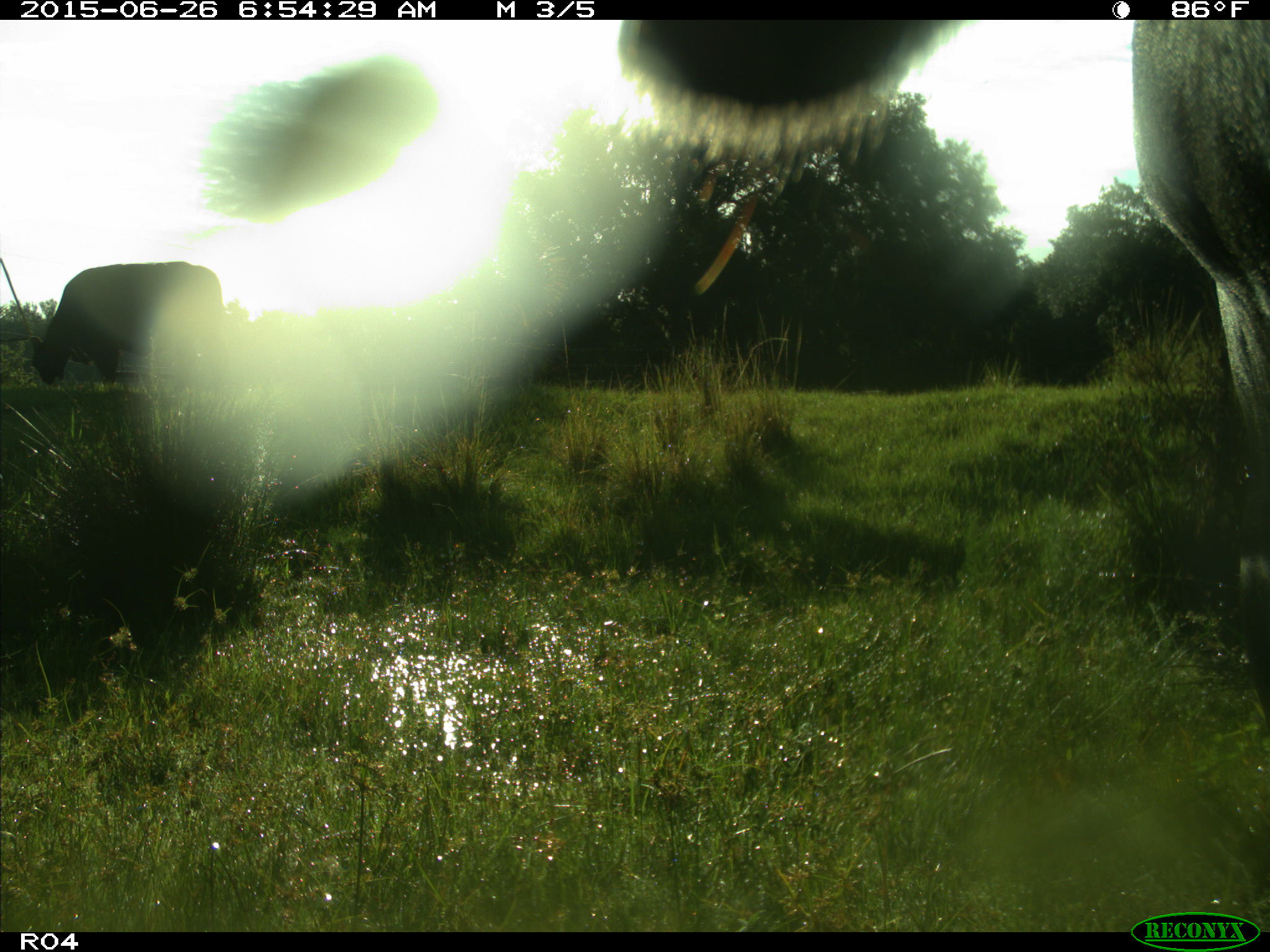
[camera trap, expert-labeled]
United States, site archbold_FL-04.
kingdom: Animalia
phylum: Chordata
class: Mammalia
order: Artiodactyla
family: Bovidae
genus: Bos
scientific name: Bos taurus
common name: domestic cow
Bos taurus (domestic cow).